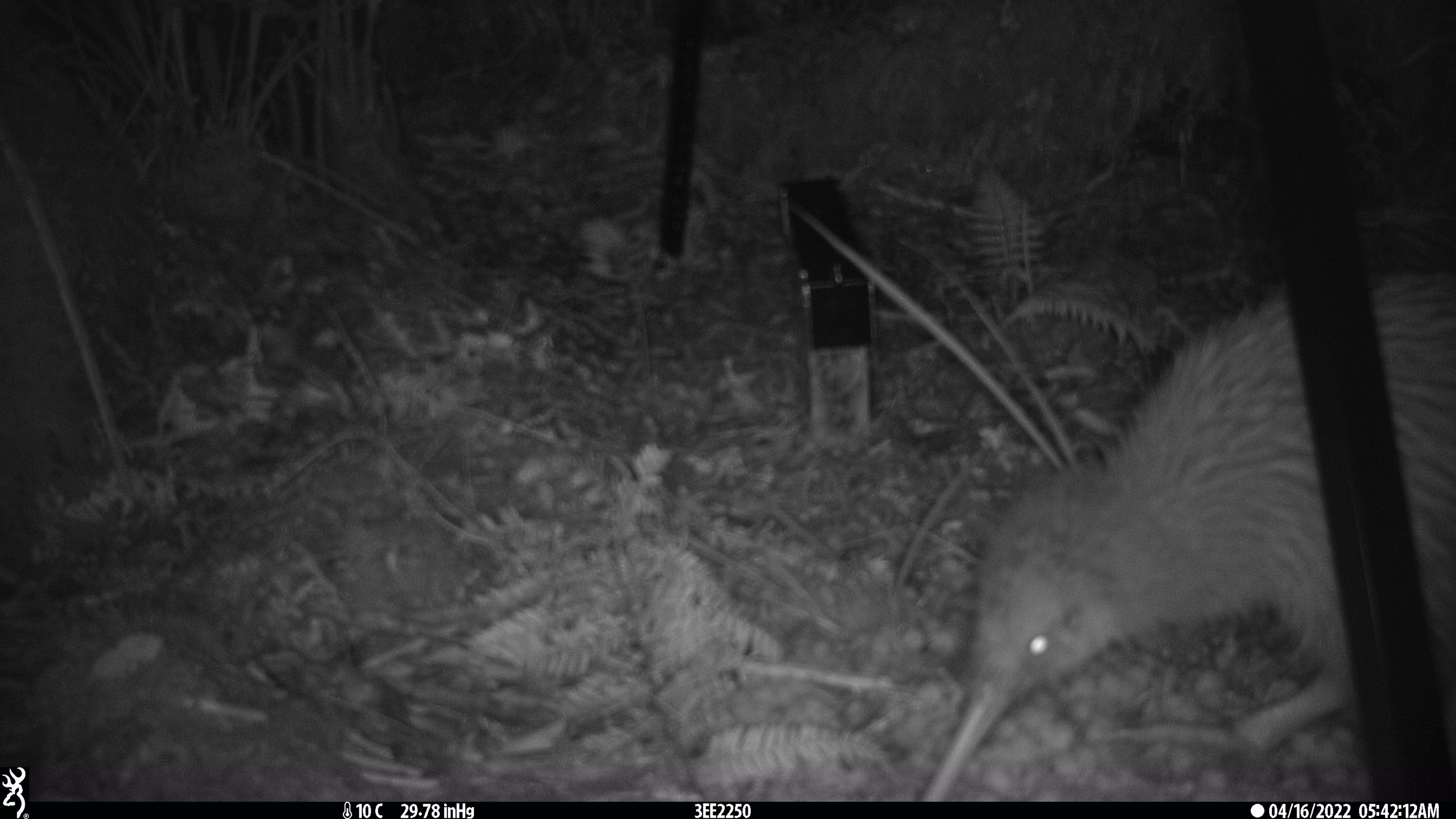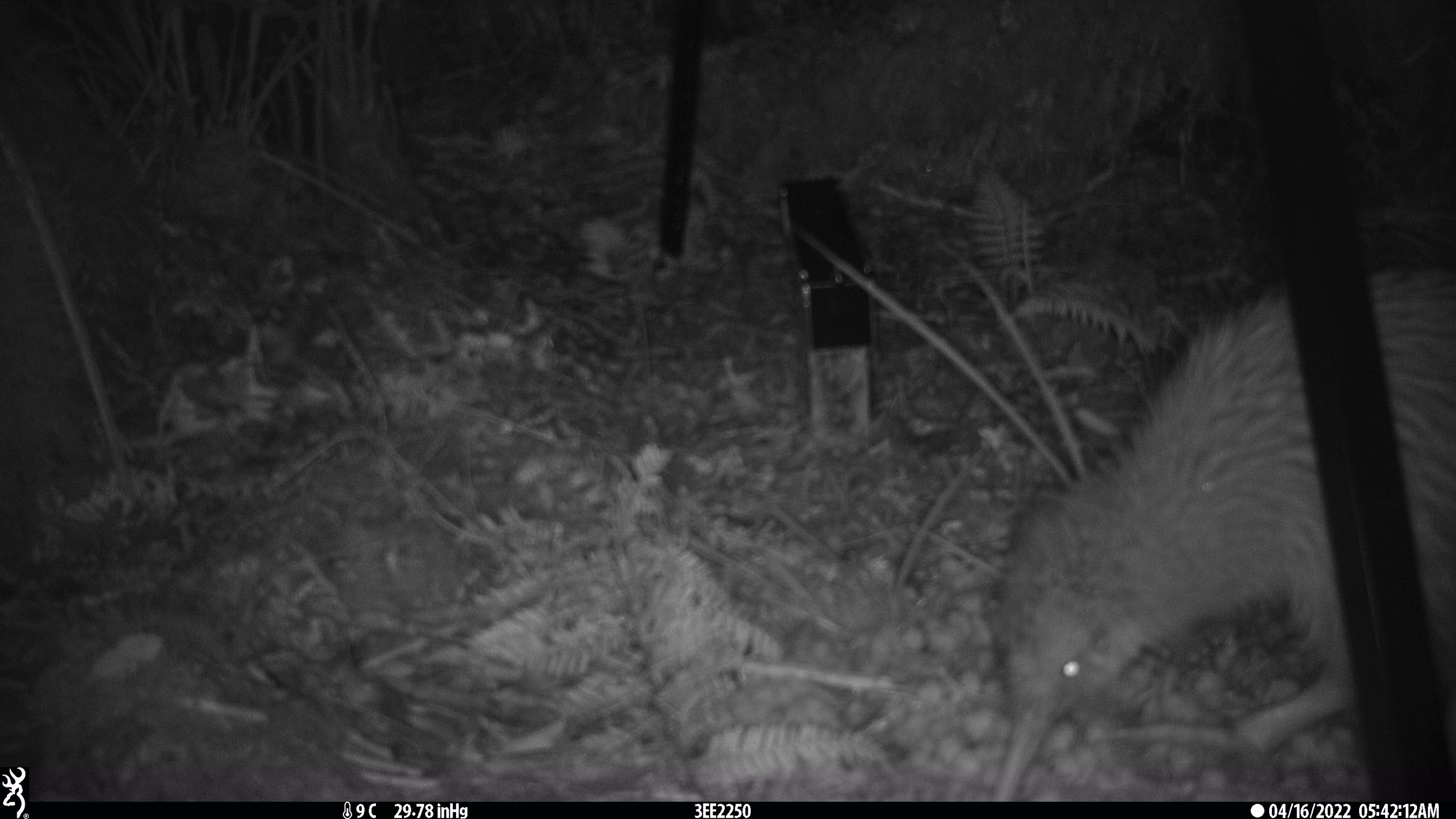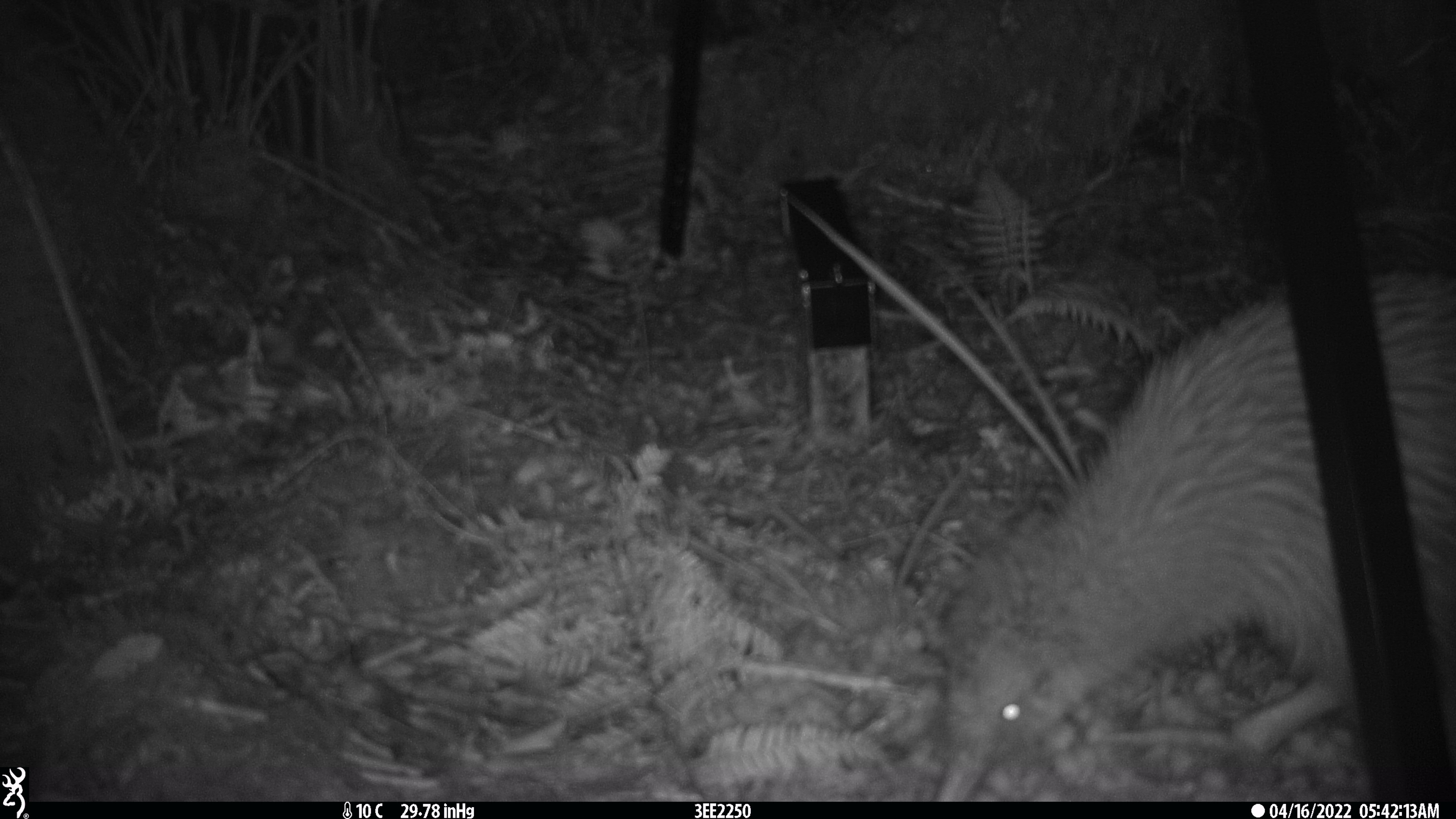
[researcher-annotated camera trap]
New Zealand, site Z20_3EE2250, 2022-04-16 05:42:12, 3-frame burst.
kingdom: Animalia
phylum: Chordata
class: Aves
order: Apterygiformes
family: Apterygidae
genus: Apteryx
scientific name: Apteryx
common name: kiwi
Kiwi (Apteryx).